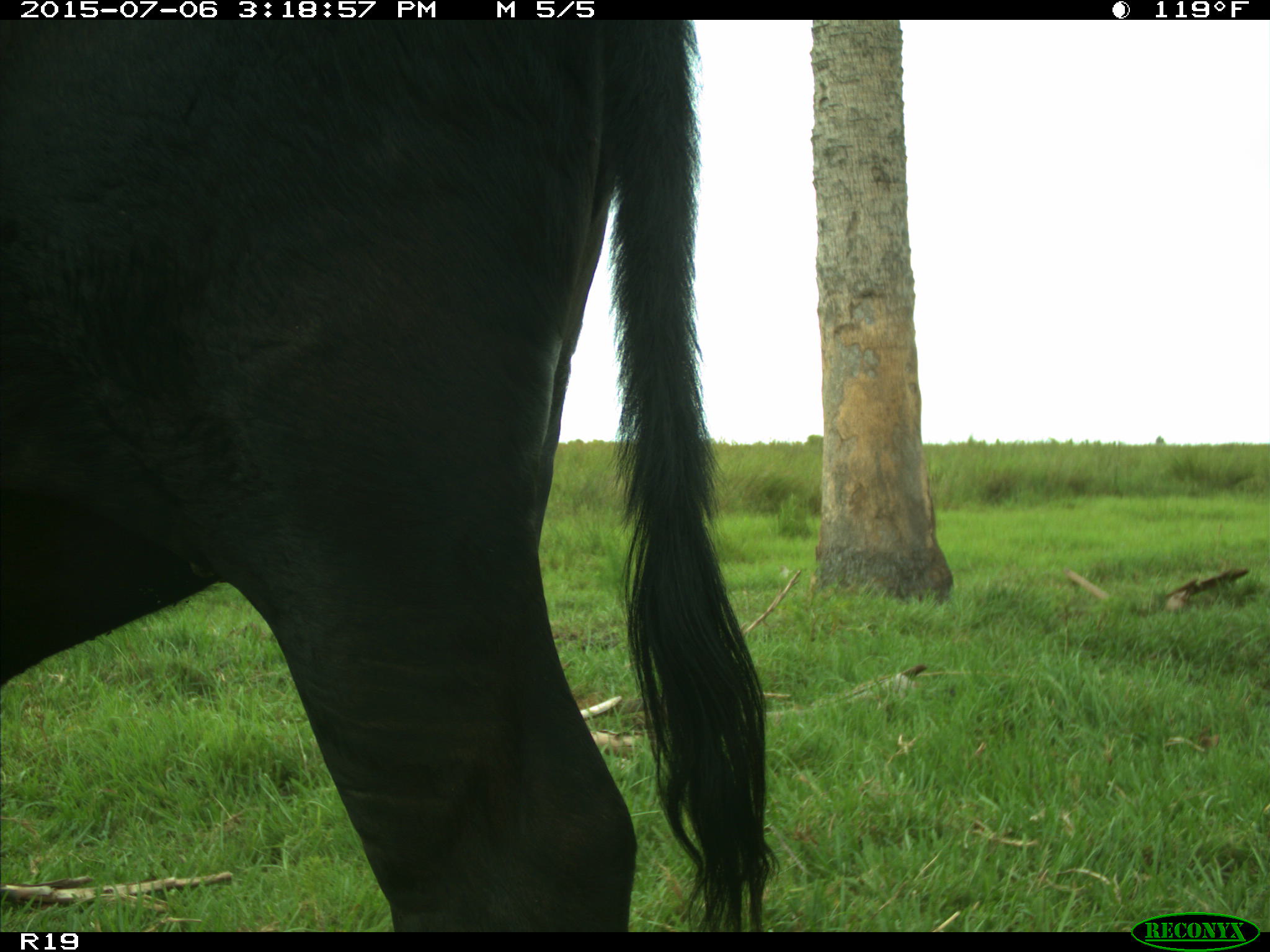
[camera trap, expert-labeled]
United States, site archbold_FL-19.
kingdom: Animalia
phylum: Chordata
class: Mammalia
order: Artiodactyla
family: Bovidae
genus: Bos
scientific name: Bos taurus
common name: domestic cow